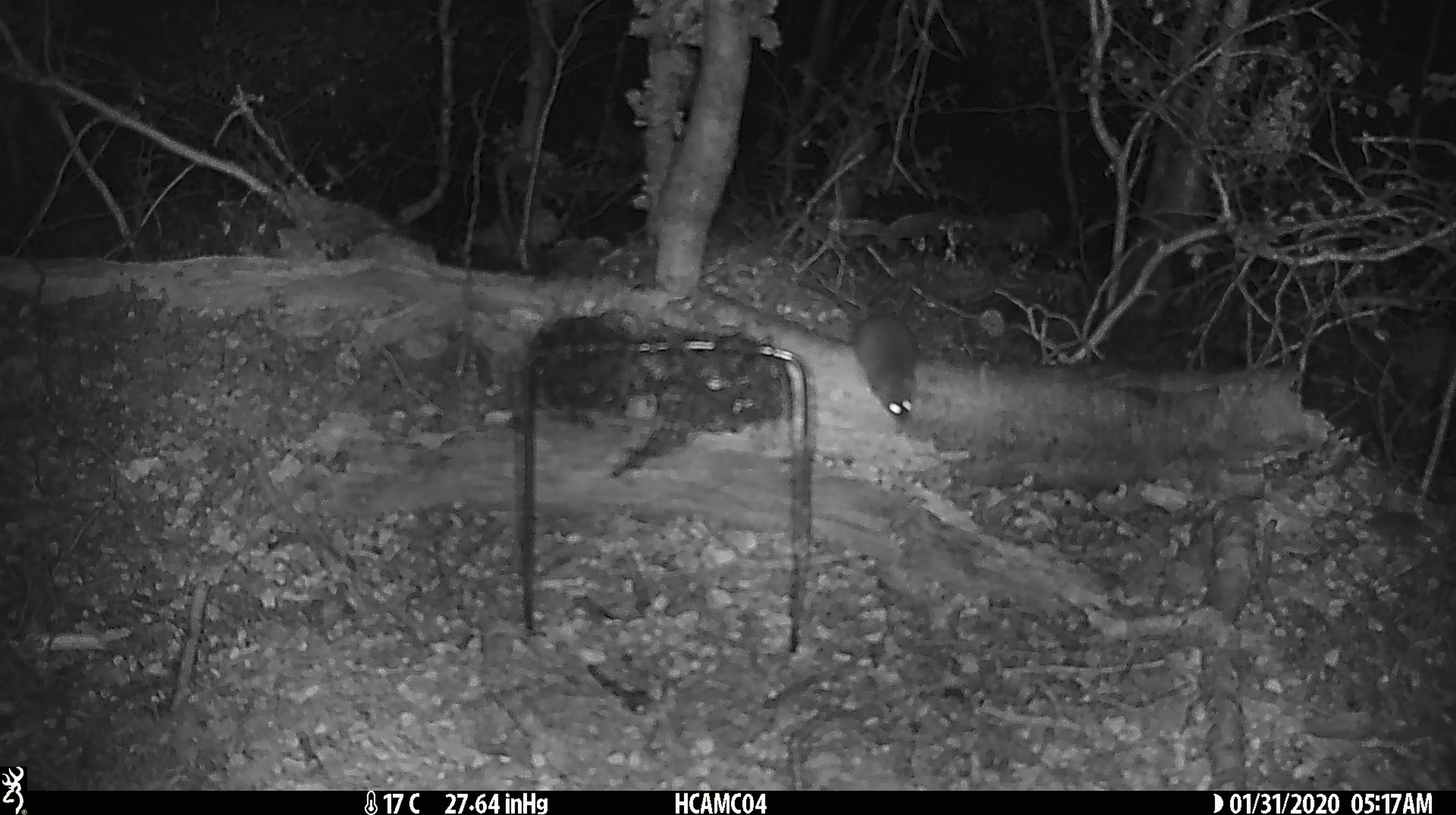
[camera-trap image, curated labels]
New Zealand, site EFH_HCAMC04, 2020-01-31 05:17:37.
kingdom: Animalia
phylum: Chordata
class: Mammalia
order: Rodentia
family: Muridae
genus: Mus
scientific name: Mus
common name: mouse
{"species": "mouse (Mus)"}